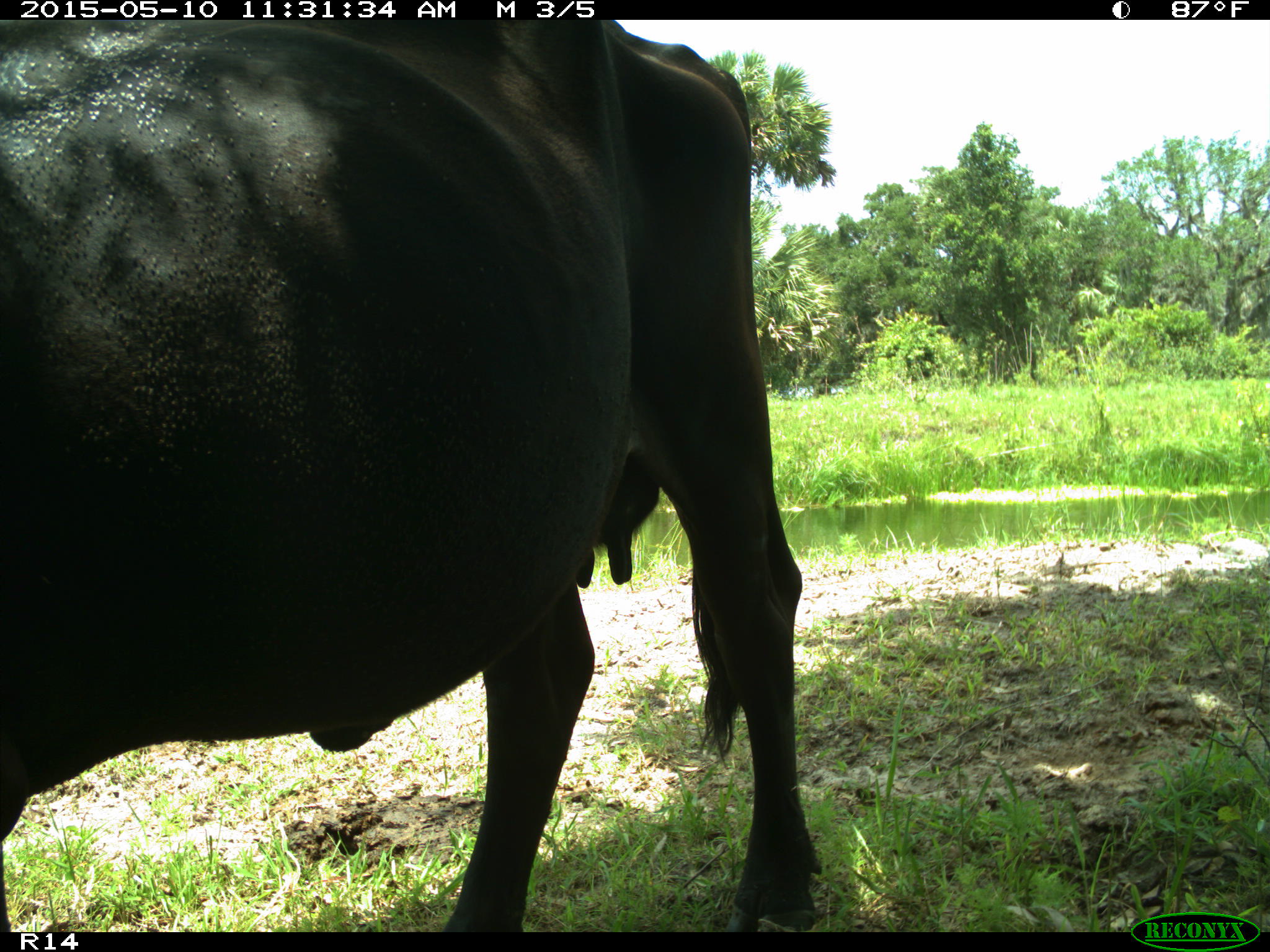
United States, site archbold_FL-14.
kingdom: Animalia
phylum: Chordata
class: Mammalia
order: Artiodactyla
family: Bovidae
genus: Bos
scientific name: Bos taurus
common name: domestic cow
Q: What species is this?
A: Bos taurus (domestic cow).